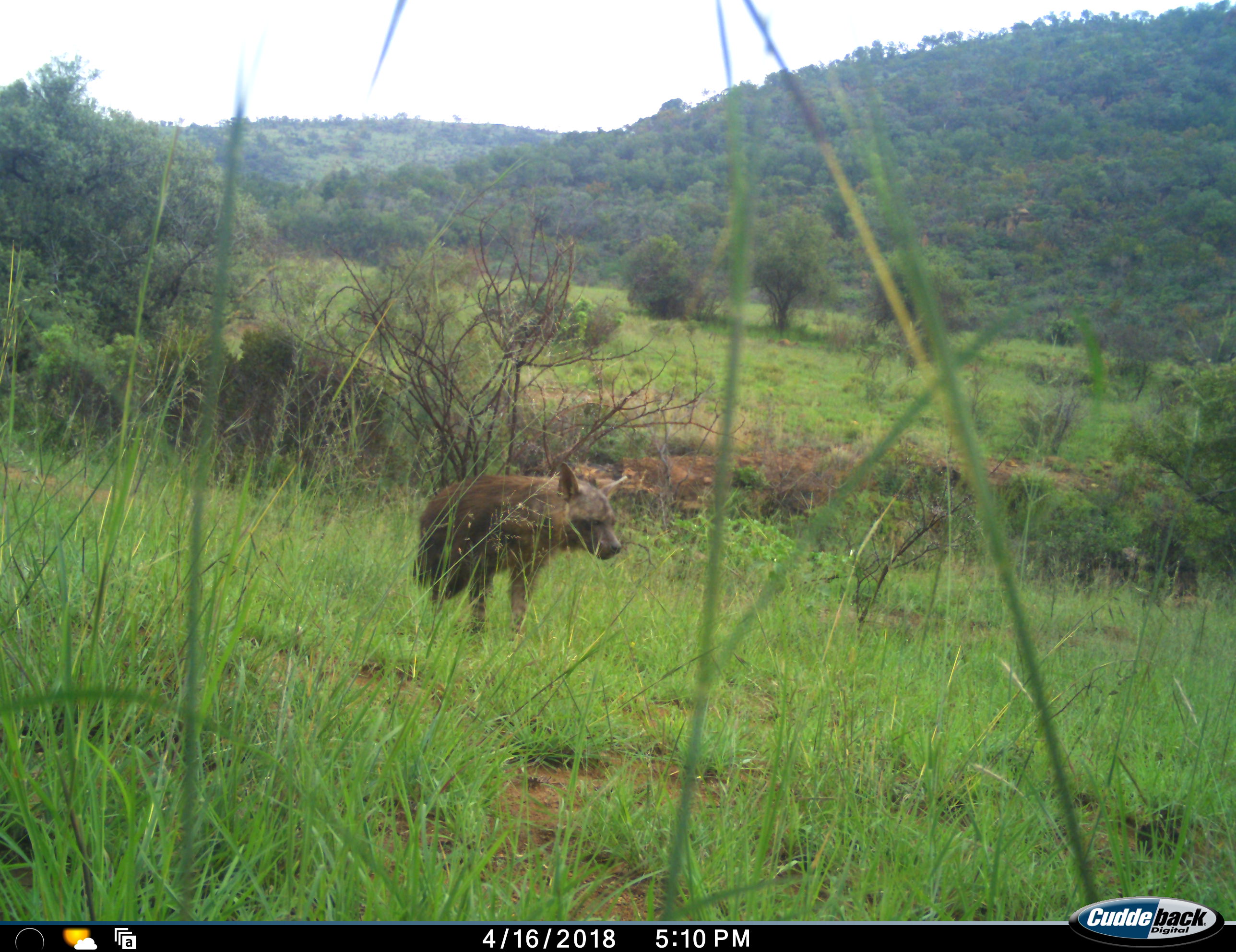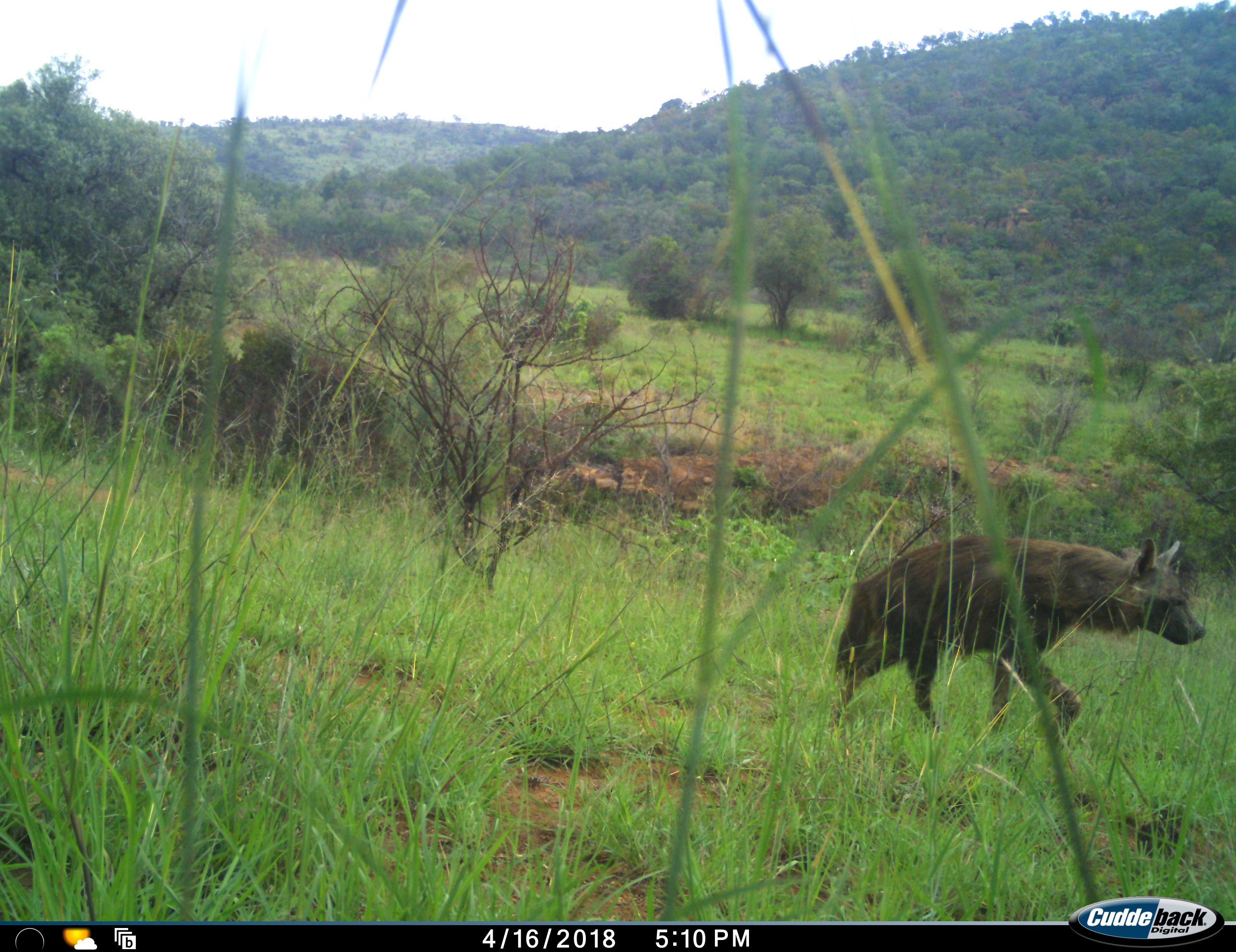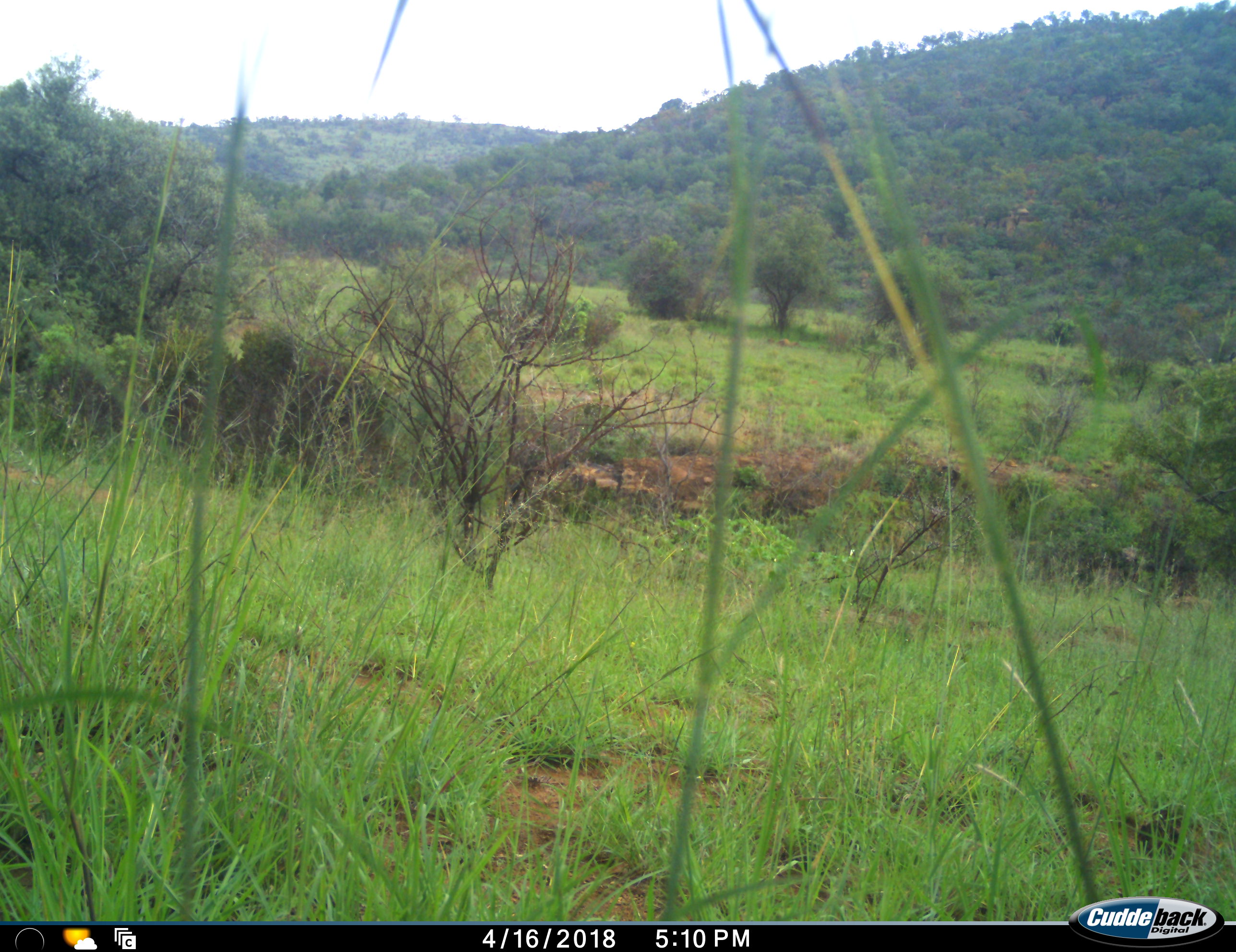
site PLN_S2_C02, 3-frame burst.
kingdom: Animalia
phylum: Chordata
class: Mammalia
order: Carnivora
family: Hyaenidae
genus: Parahyaena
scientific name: Parahyaena brunnea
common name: brown hyena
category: hyenabrown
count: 1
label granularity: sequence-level